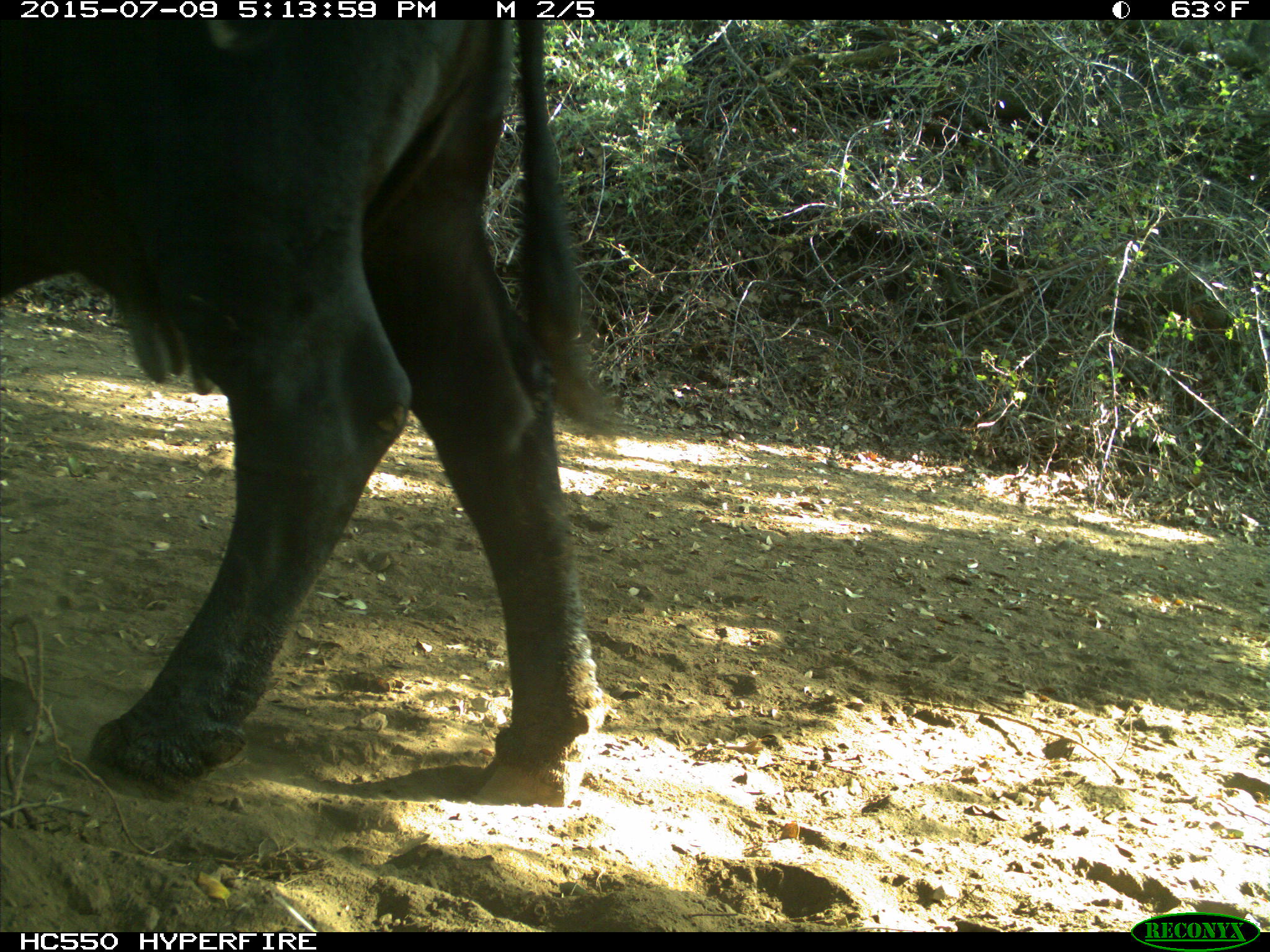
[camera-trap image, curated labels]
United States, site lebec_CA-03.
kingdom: Animalia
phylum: Chordata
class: Mammalia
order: Artiodactyla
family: Bovidae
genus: Bos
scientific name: Bos taurus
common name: domestic cow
Bos taurus (domestic cow).